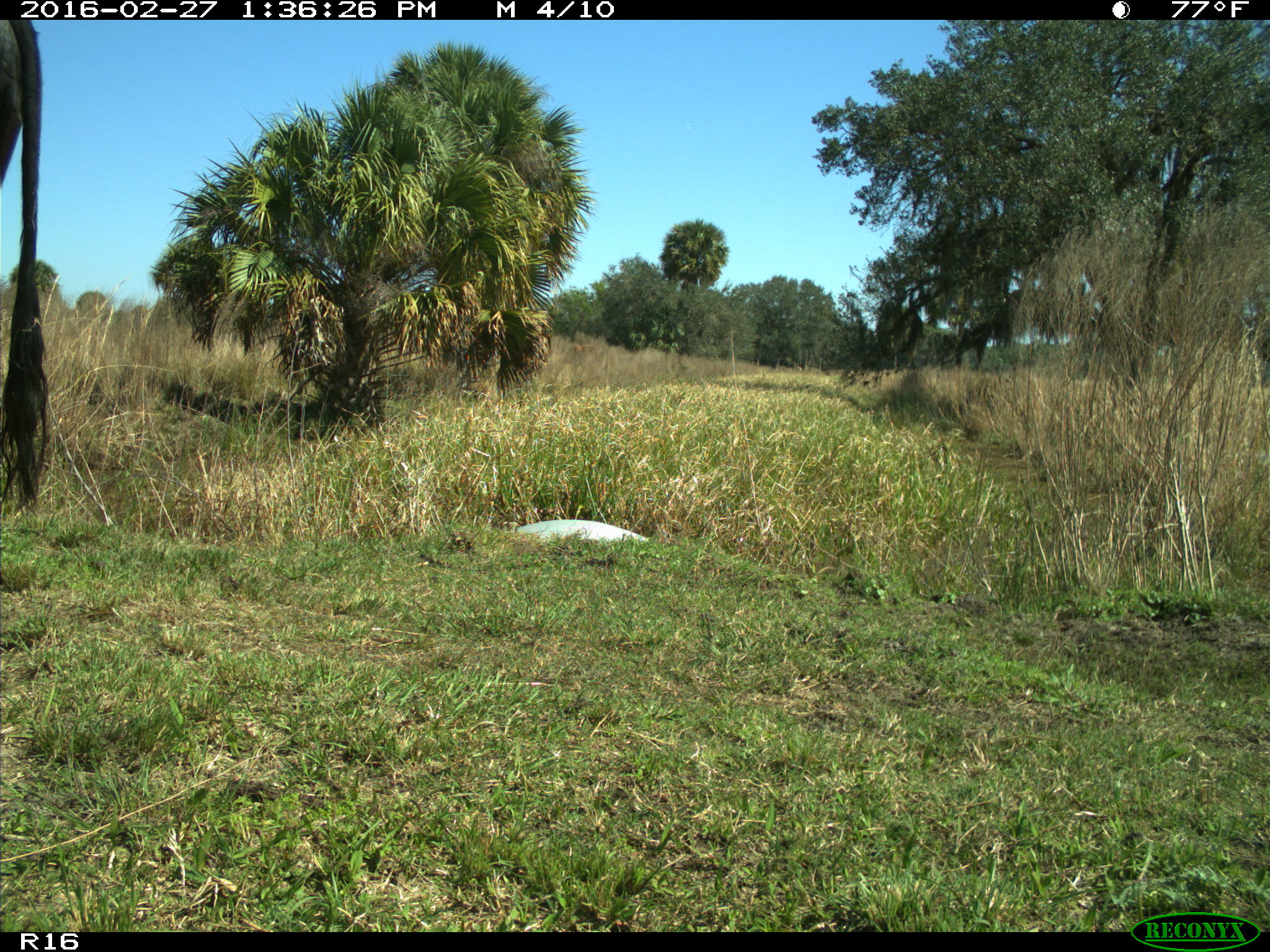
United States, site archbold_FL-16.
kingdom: Animalia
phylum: Chordata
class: Mammalia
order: Artiodactyla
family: Bovidae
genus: Bos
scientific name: Bos taurus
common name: domestic cow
Bos taurus (domestic cow).